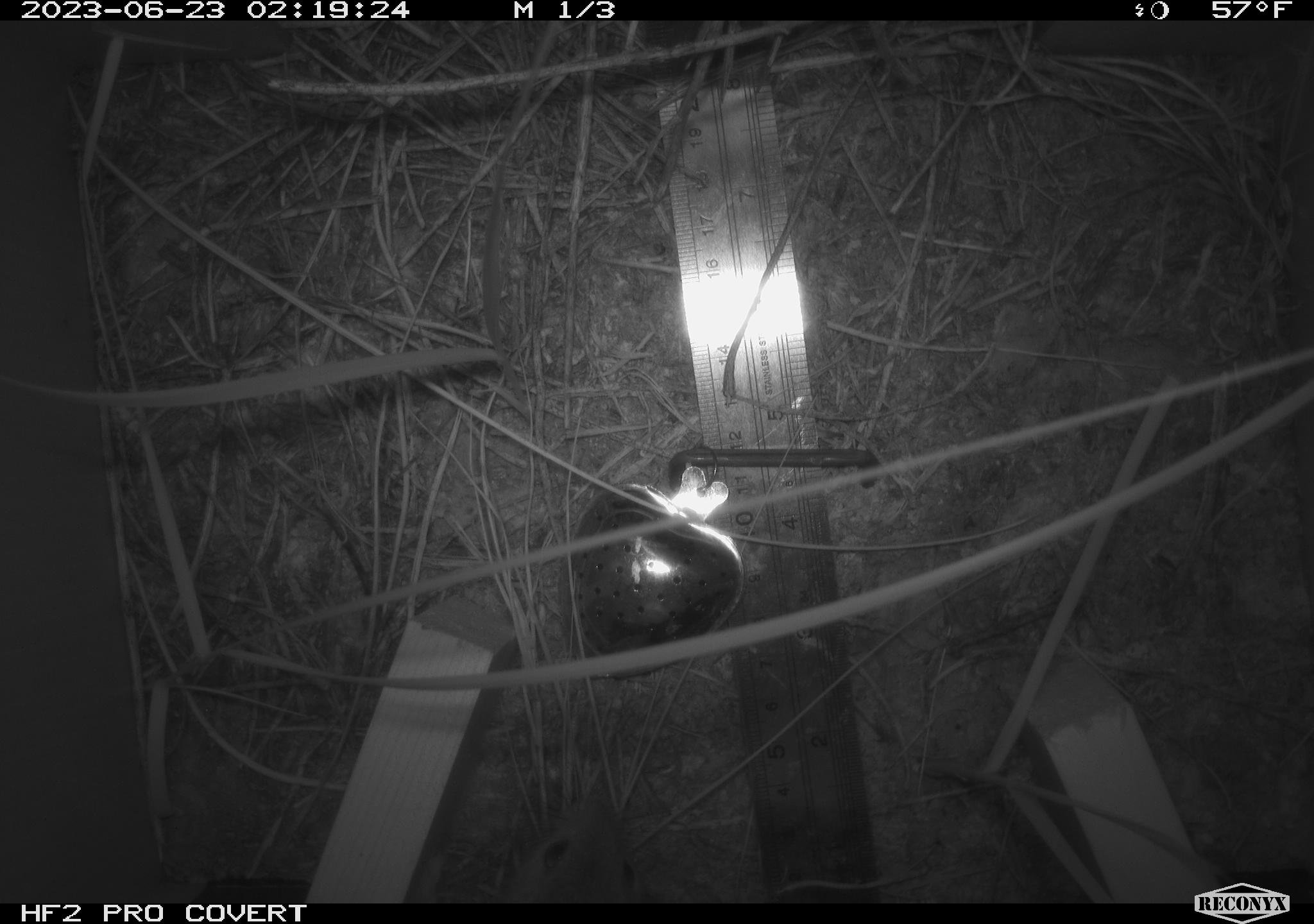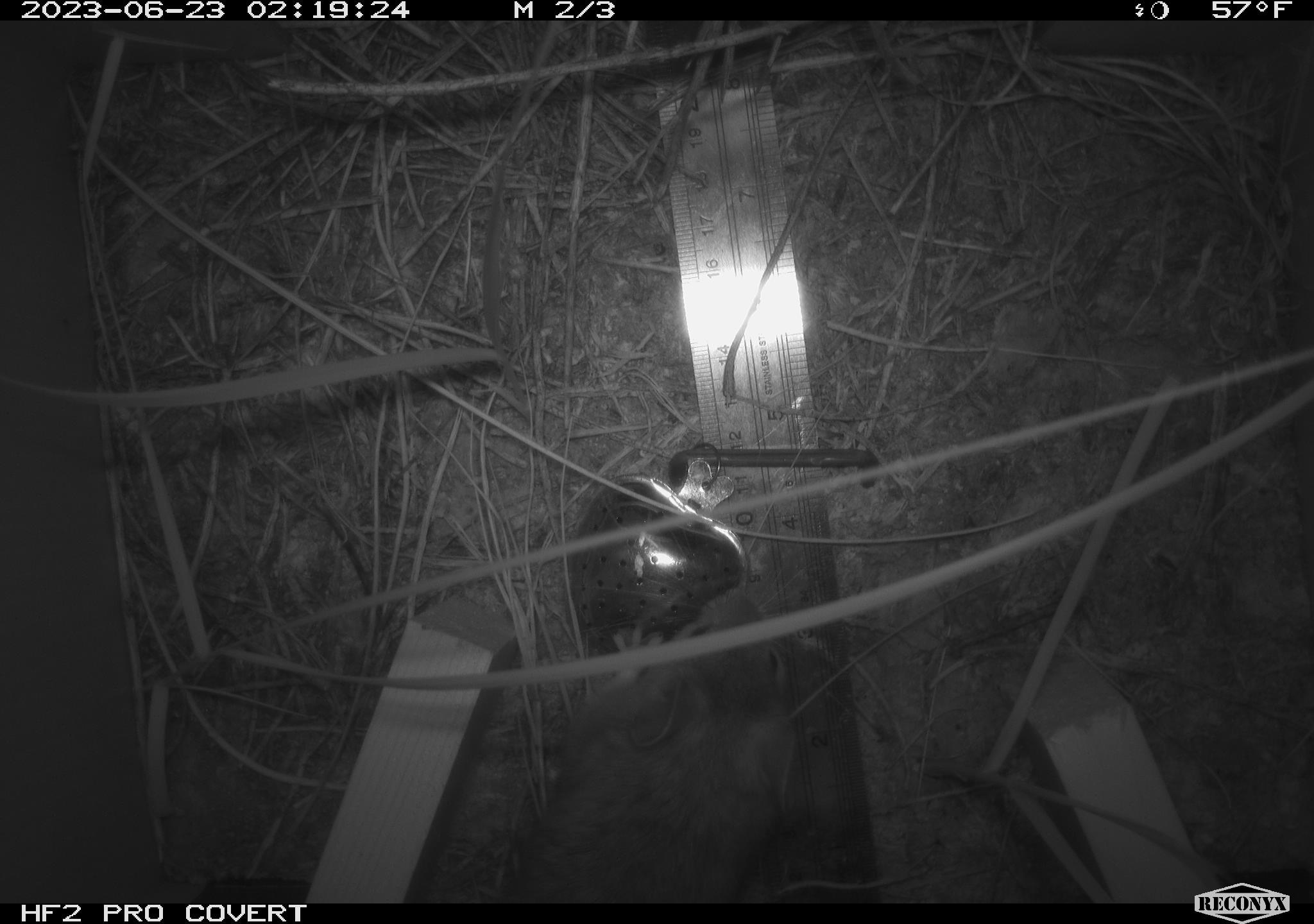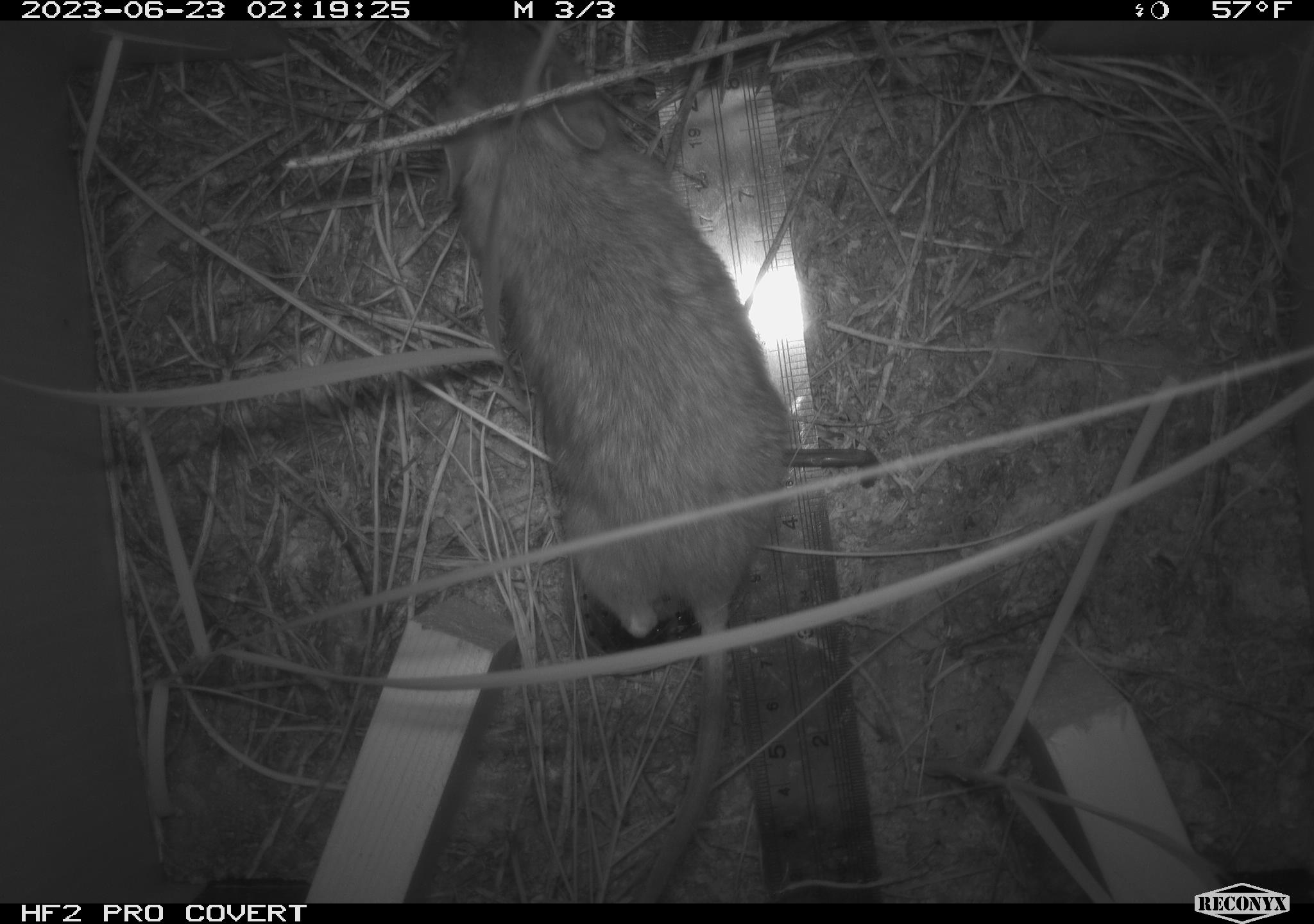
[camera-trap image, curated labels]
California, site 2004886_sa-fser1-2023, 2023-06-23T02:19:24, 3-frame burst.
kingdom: Animalia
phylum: Chordata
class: Mammalia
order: Rodentia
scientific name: Rodentia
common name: mouse species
Mouse species (Rodentia).